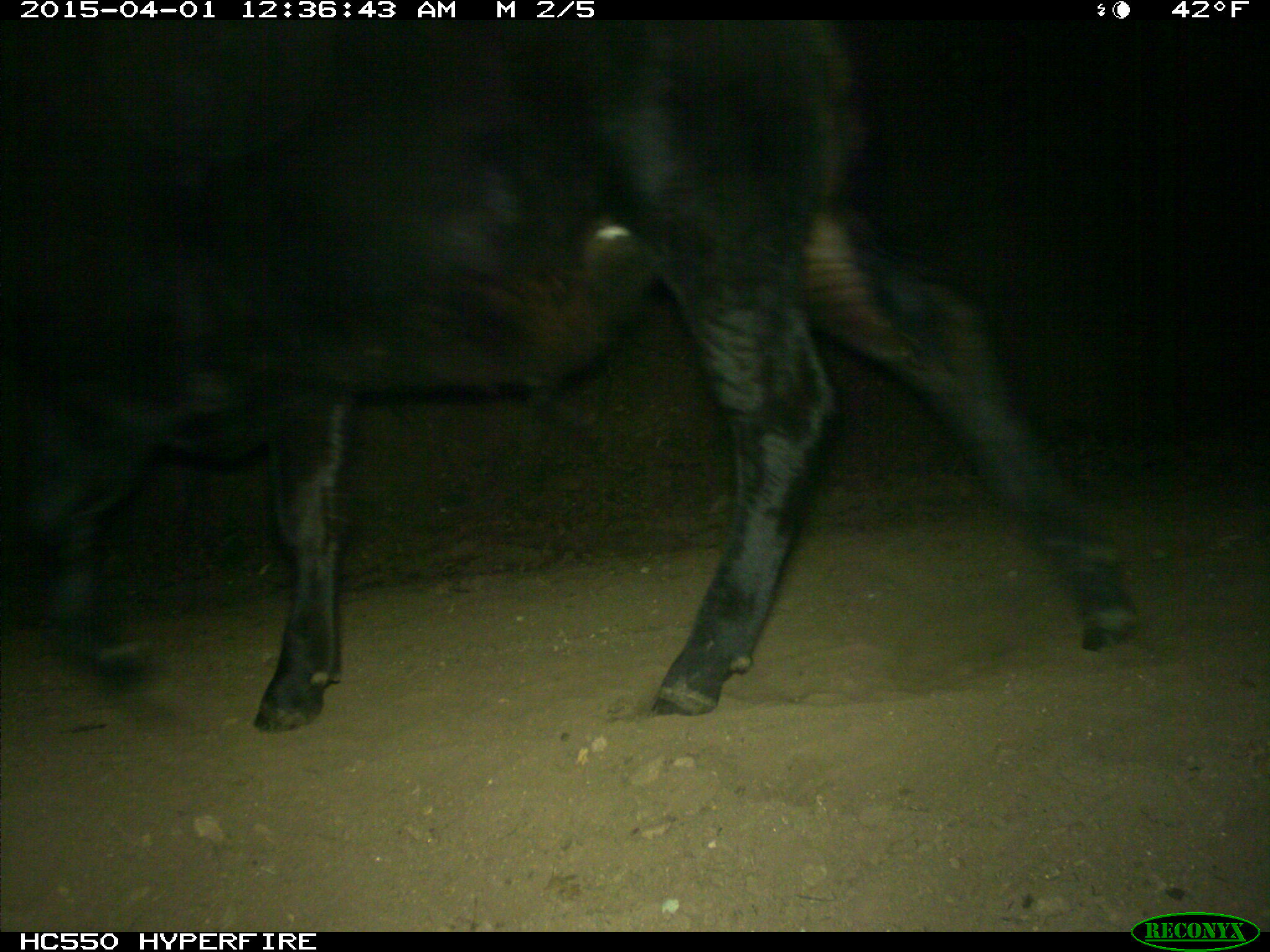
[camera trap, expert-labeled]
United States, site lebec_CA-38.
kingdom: Animalia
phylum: Chordata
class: Mammalia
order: Artiodactyla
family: Bovidae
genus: Bos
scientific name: Bos taurus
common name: domestic cow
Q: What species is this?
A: Bos taurus (domestic cow).